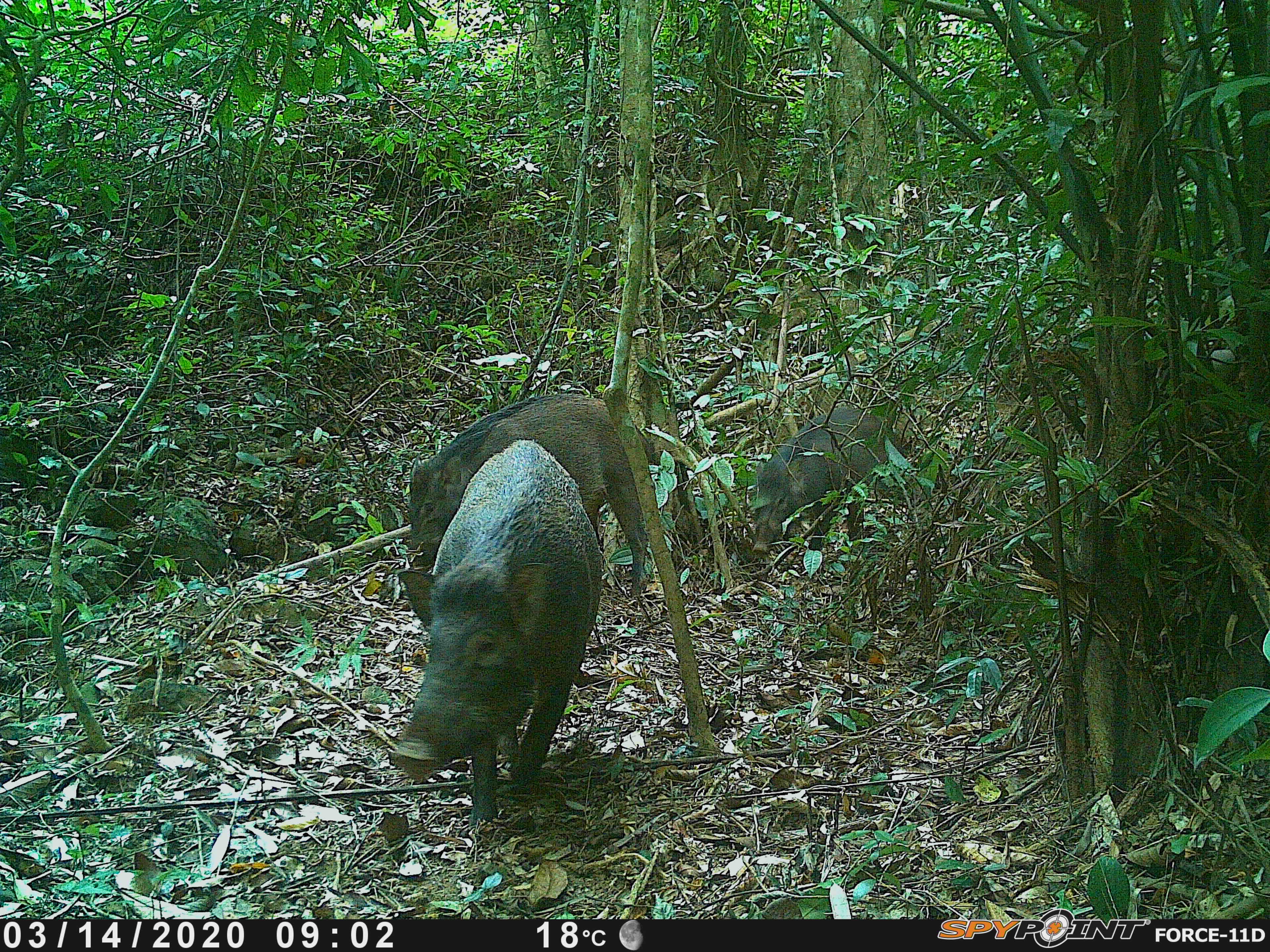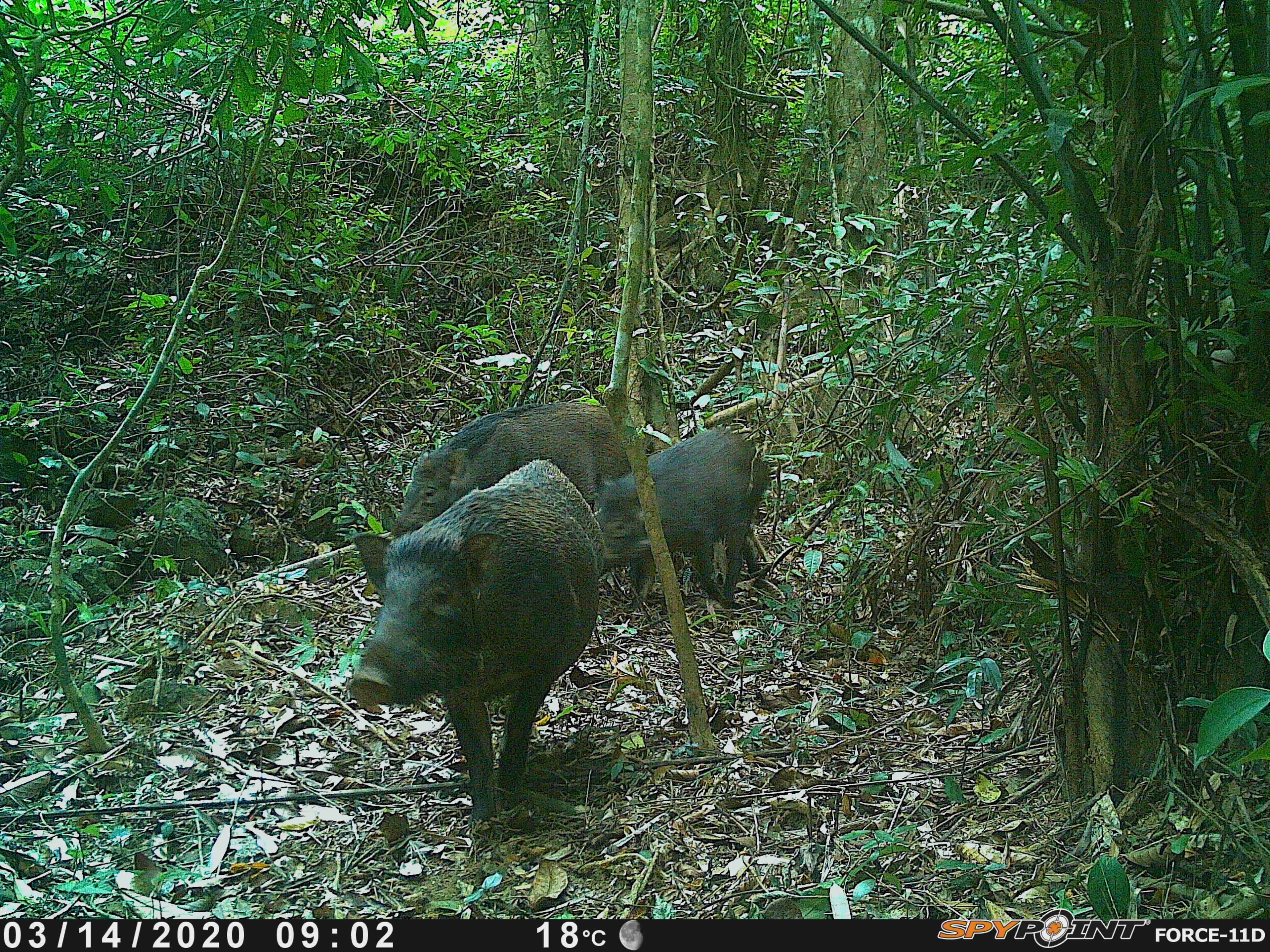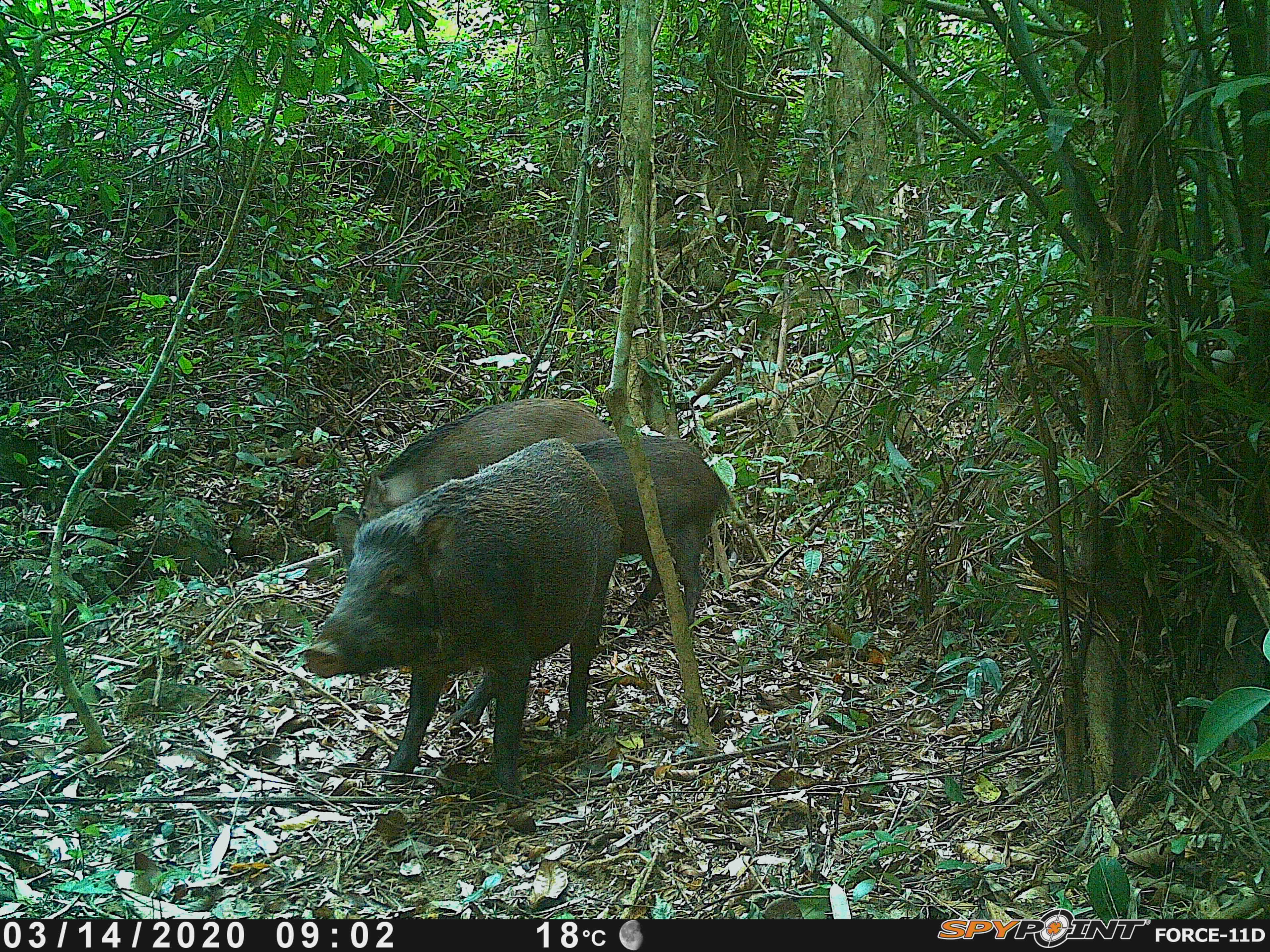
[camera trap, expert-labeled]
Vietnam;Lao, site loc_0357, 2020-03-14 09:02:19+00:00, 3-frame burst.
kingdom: Animalia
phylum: Chordata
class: Mammalia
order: Artiodactyla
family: Suidae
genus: Sus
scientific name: Sus scrofa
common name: eurasian wild pig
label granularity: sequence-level